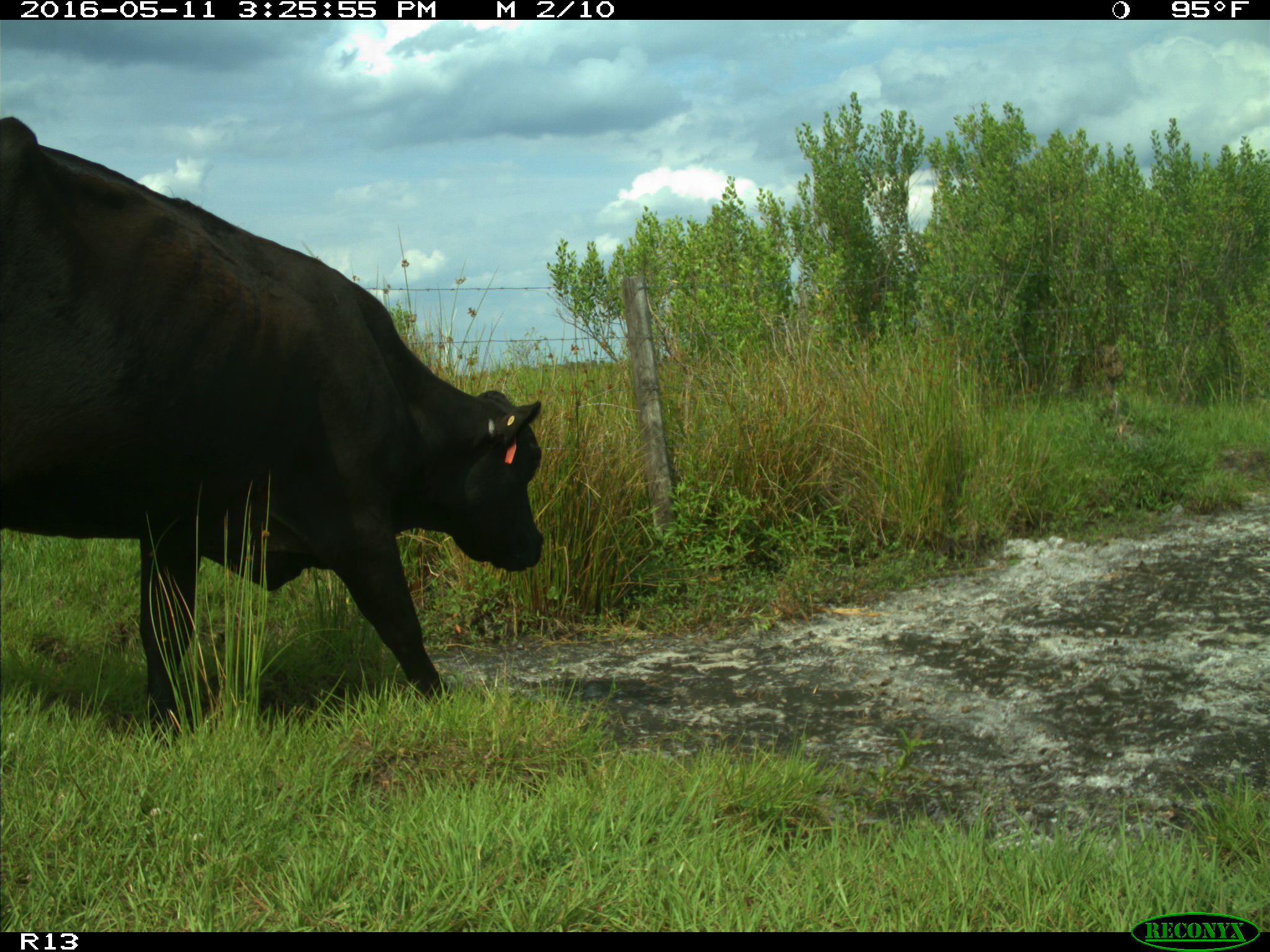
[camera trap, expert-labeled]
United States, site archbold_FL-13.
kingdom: Animalia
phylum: Chordata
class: Mammalia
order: Artiodactyla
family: Bovidae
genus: Bos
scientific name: Bos taurus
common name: domestic cow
Bos taurus (domestic cow).